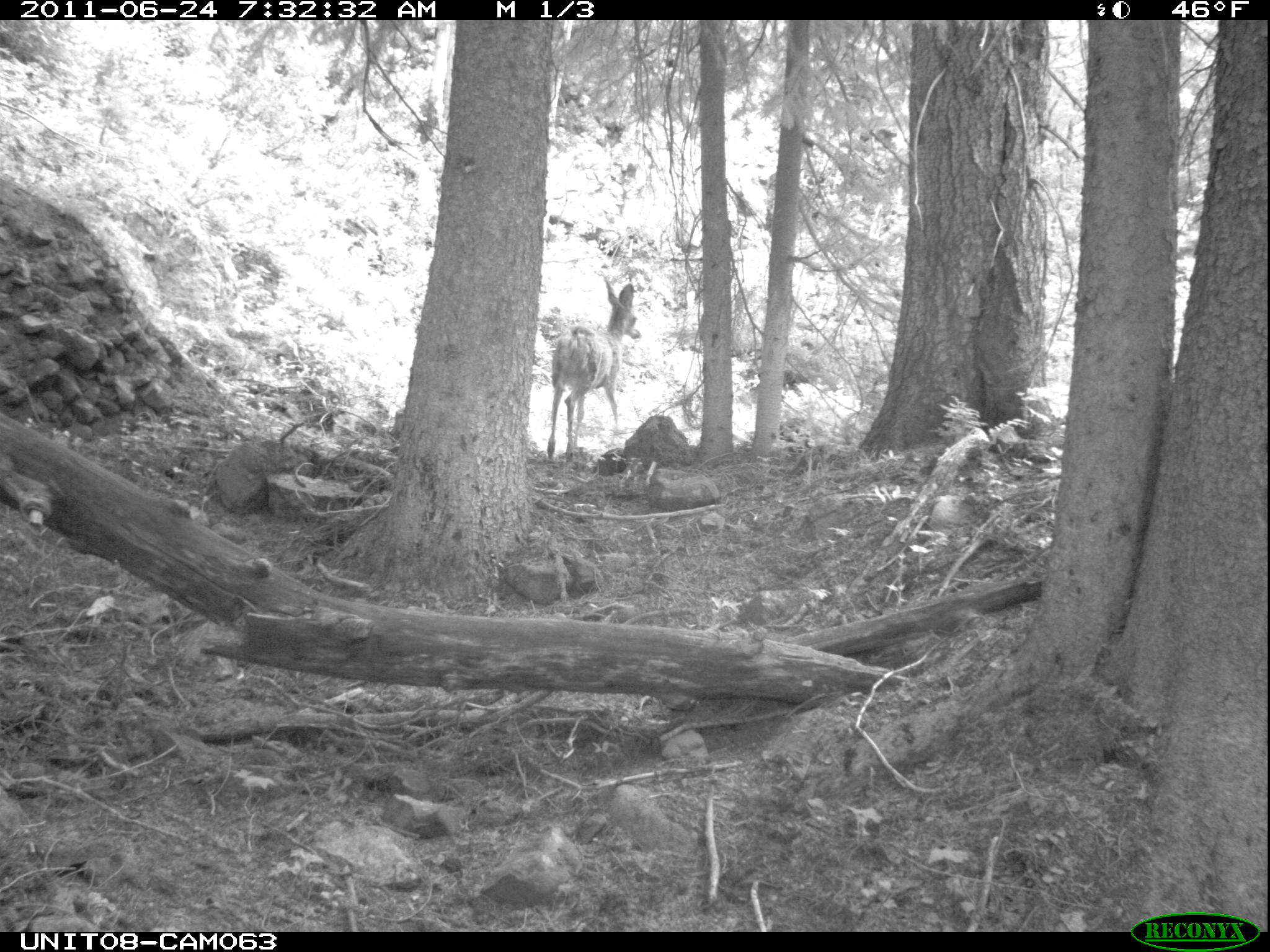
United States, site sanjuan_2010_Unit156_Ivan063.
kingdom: Animalia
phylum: Chordata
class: Mammalia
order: Artiodactyla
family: Cervidae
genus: Odocoileus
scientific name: Odocoileus hemionus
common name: mule deer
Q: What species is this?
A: Odocoileus hemionus (mule deer).